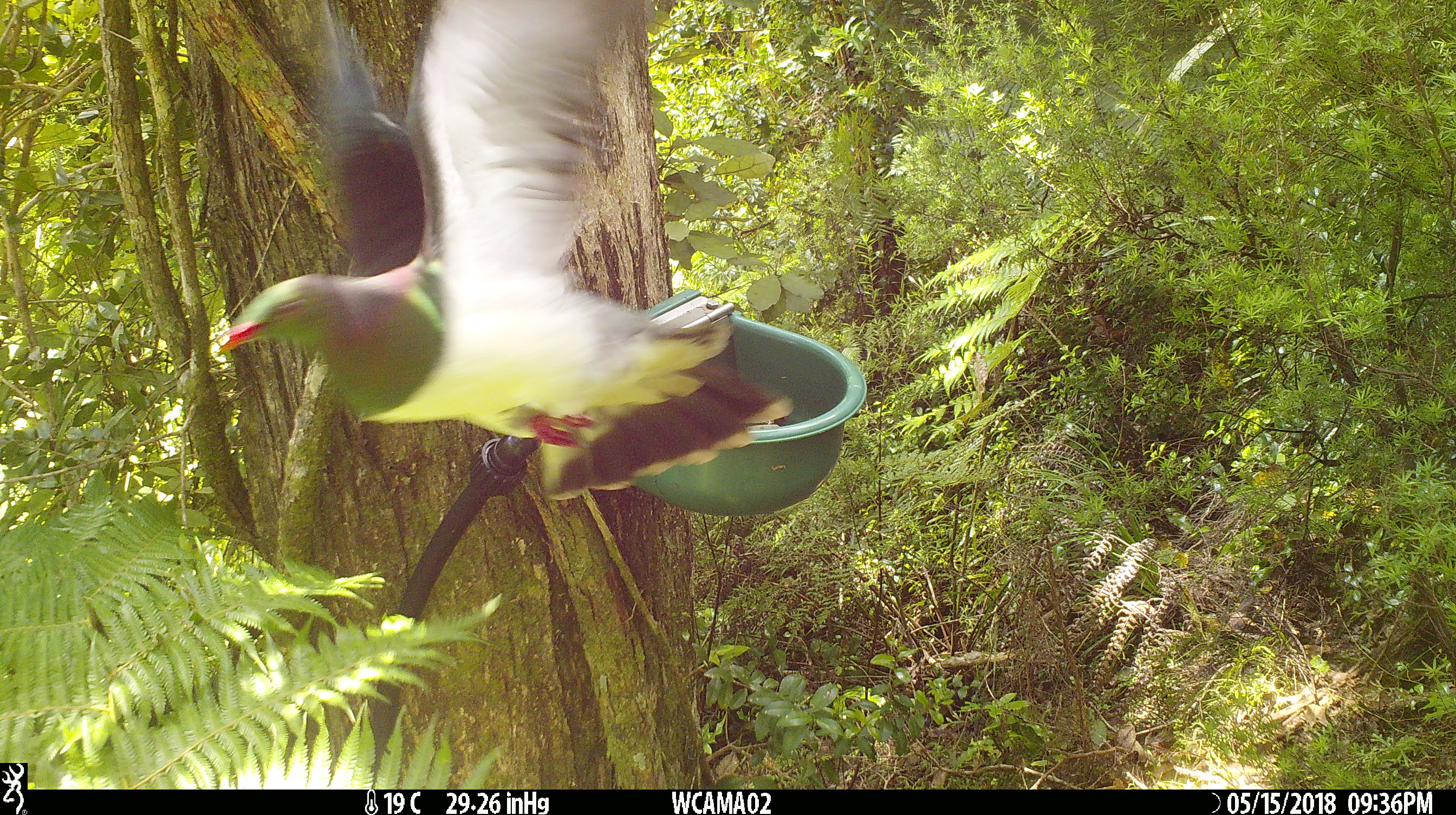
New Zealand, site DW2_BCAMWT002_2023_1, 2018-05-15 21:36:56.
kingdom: Animalia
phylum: Chordata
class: Aves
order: Columbiformes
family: Columbidae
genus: Hemiphaga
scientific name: Hemiphaga novaeseelandiae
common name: new zealand pigeon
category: kereru